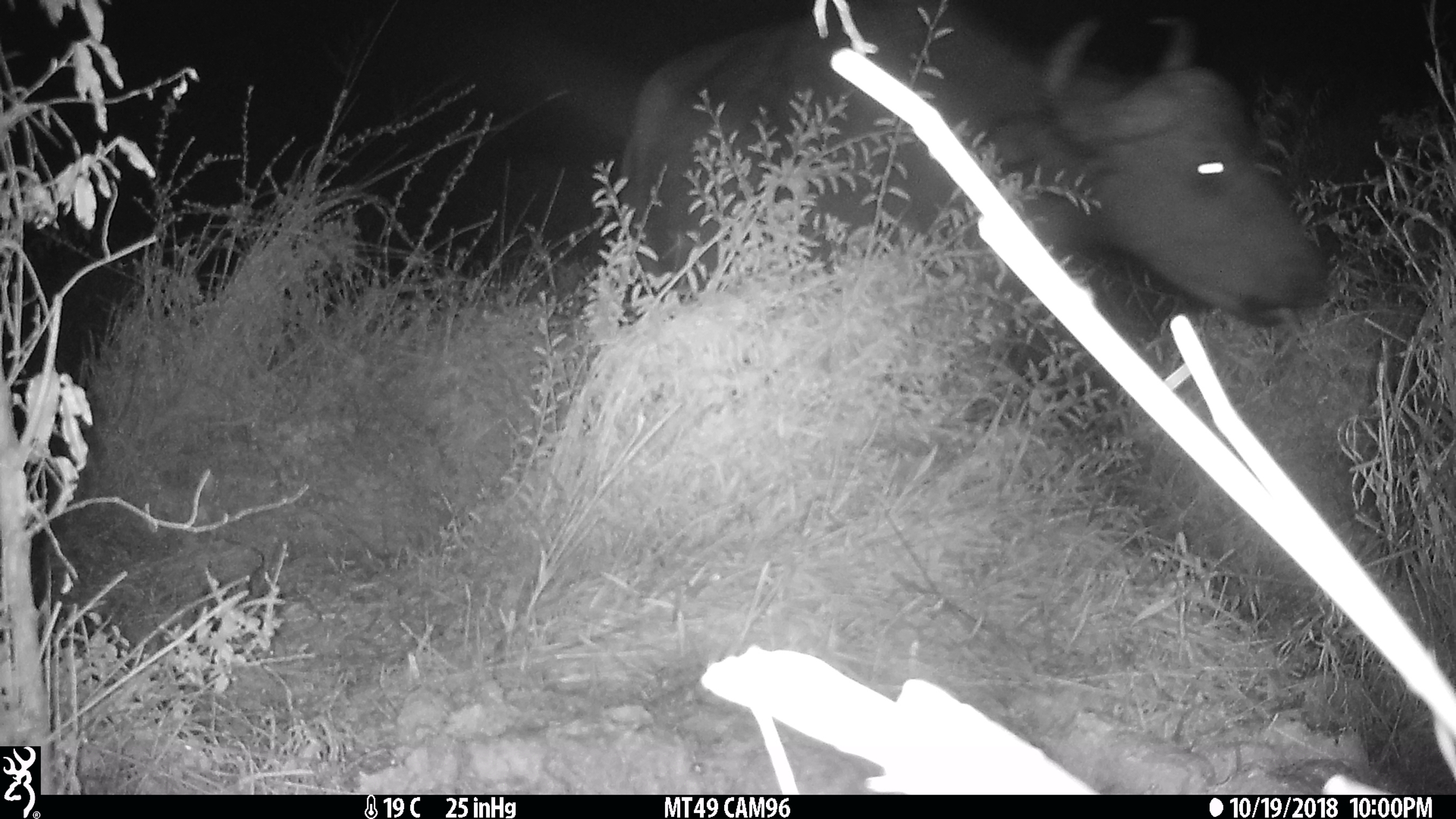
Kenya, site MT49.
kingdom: Animalia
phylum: Chordata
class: Mammalia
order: Artiodactyla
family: Bovidae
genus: Syncerus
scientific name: Syncerus caffer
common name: buffalo